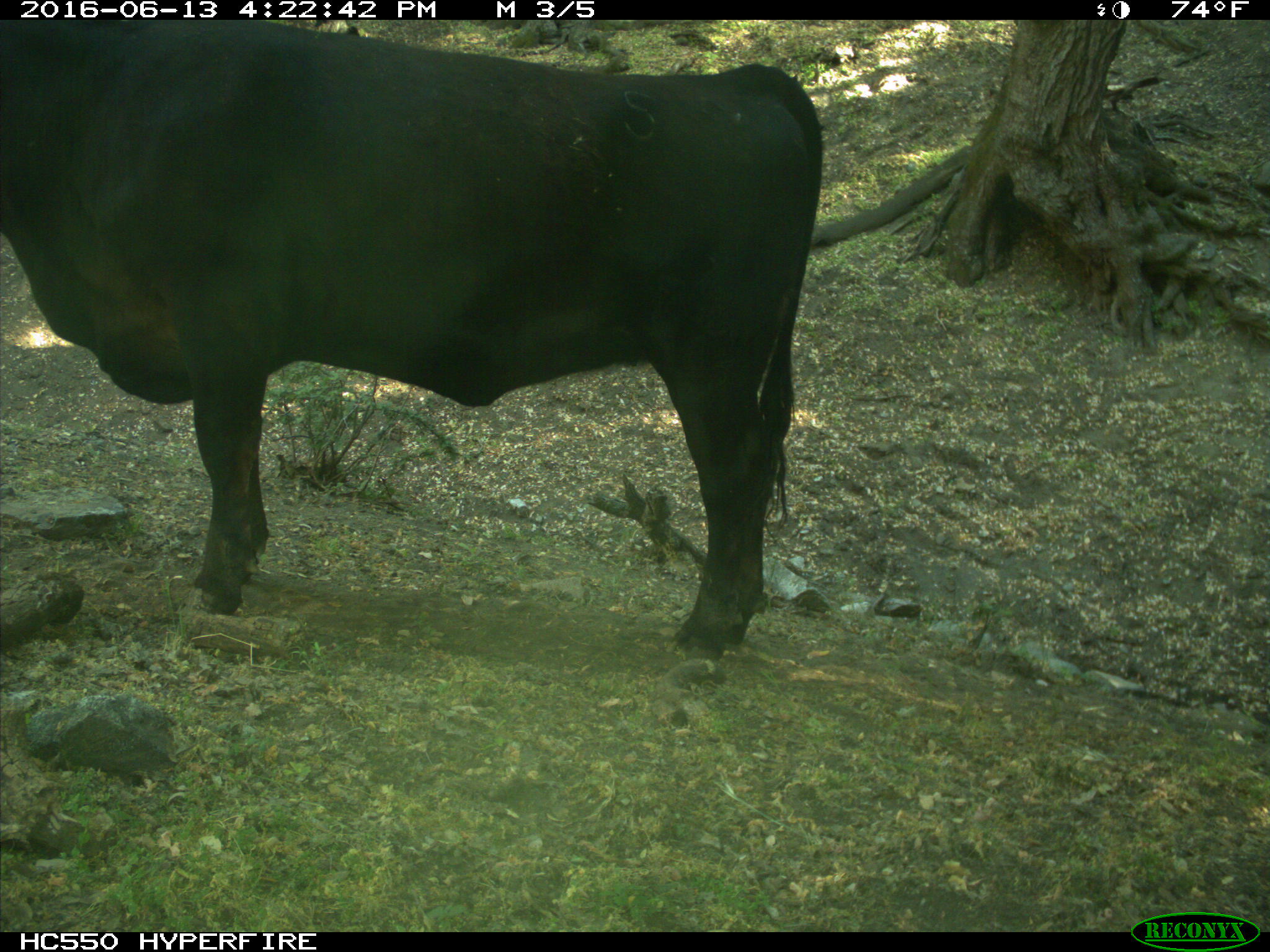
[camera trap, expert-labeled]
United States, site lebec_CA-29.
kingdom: Animalia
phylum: Chordata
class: Mammalia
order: Artiodactyla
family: Bovidae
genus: Bos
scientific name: Bos taurus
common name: domestic cow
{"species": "Bos taurus (domestic cow)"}